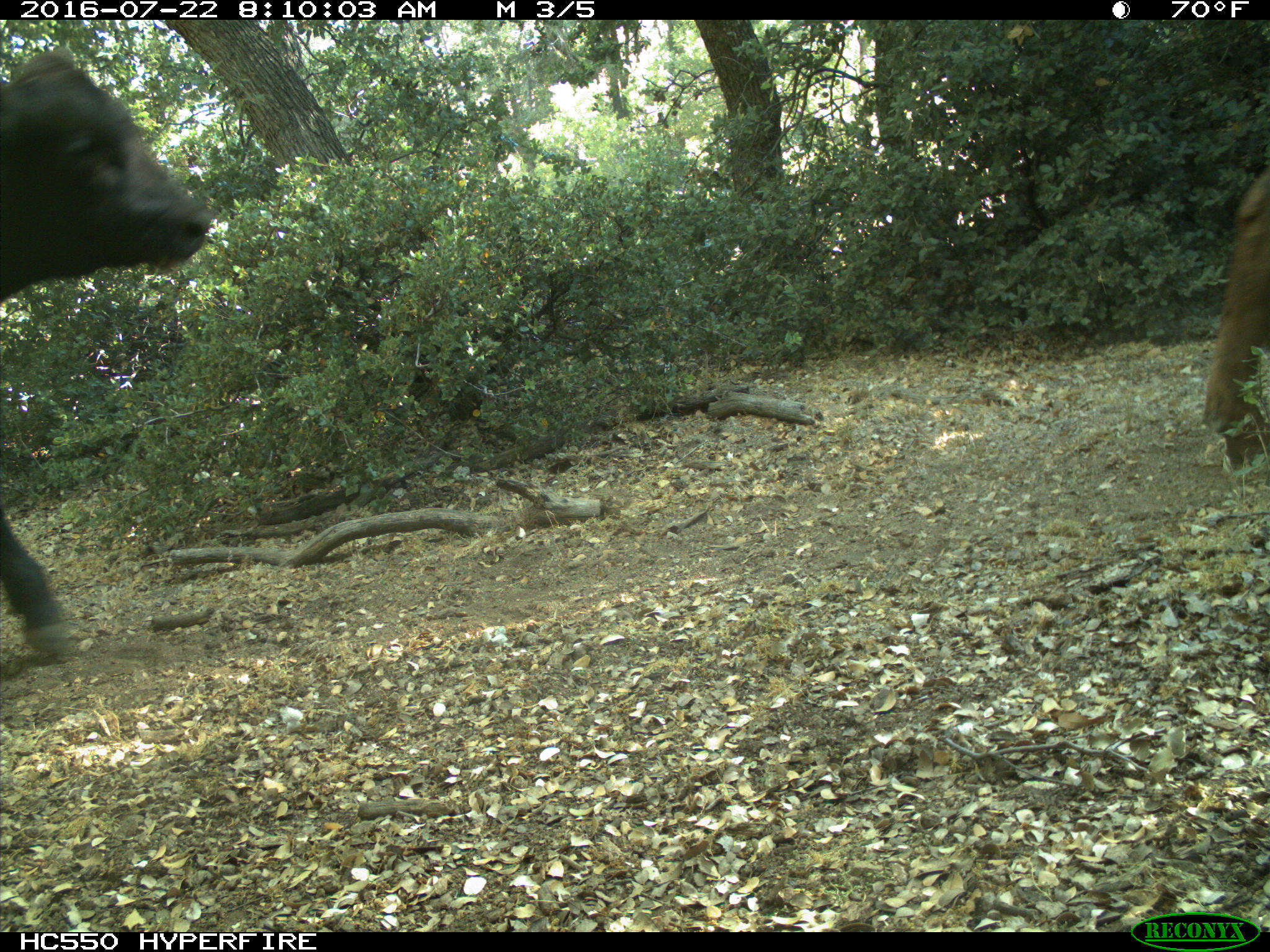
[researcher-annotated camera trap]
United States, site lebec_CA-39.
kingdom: Animalia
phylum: Chordata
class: Mammalia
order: Artiodactyla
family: Bovidae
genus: Bos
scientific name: Bos taurus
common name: domestic cow